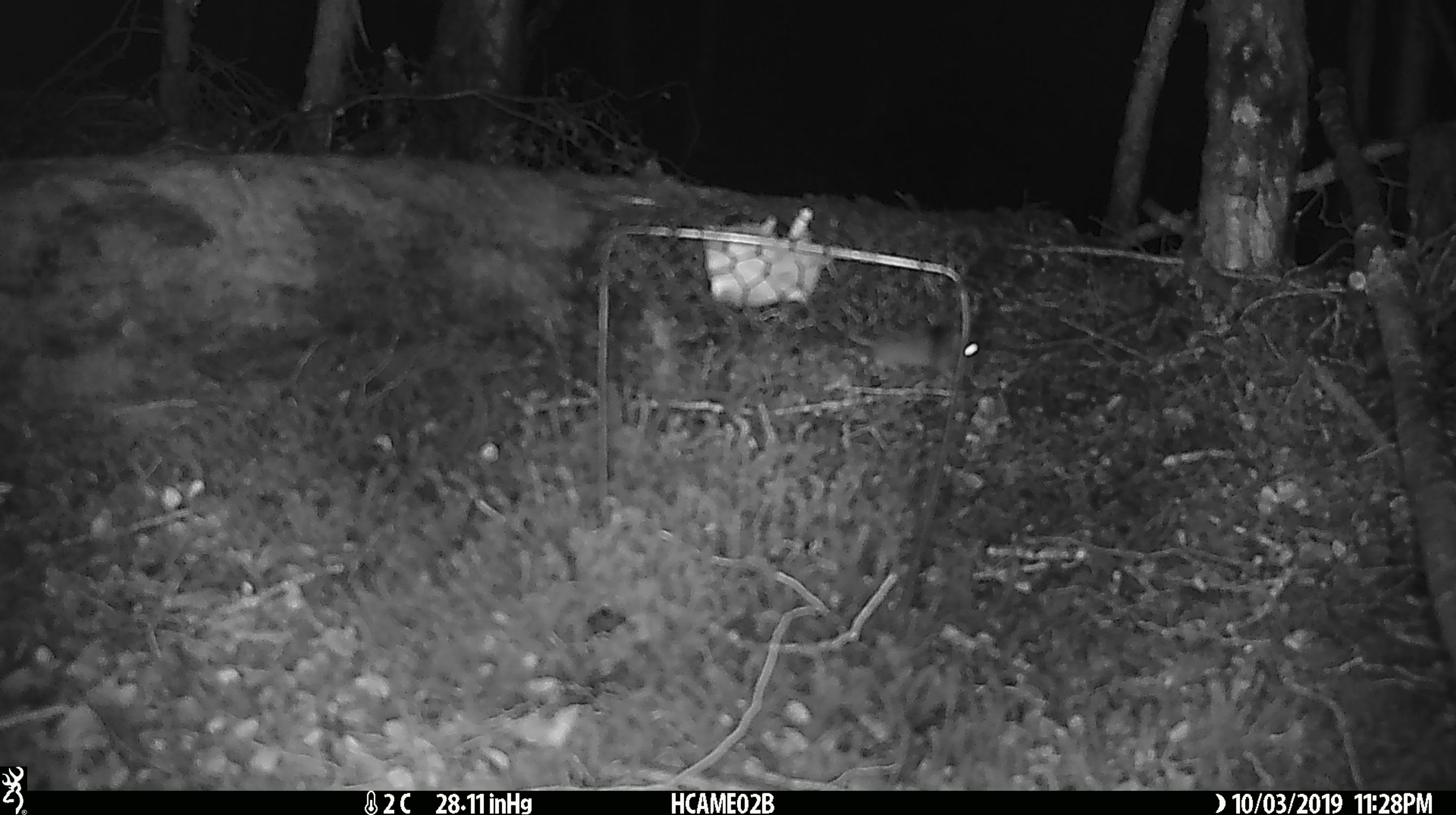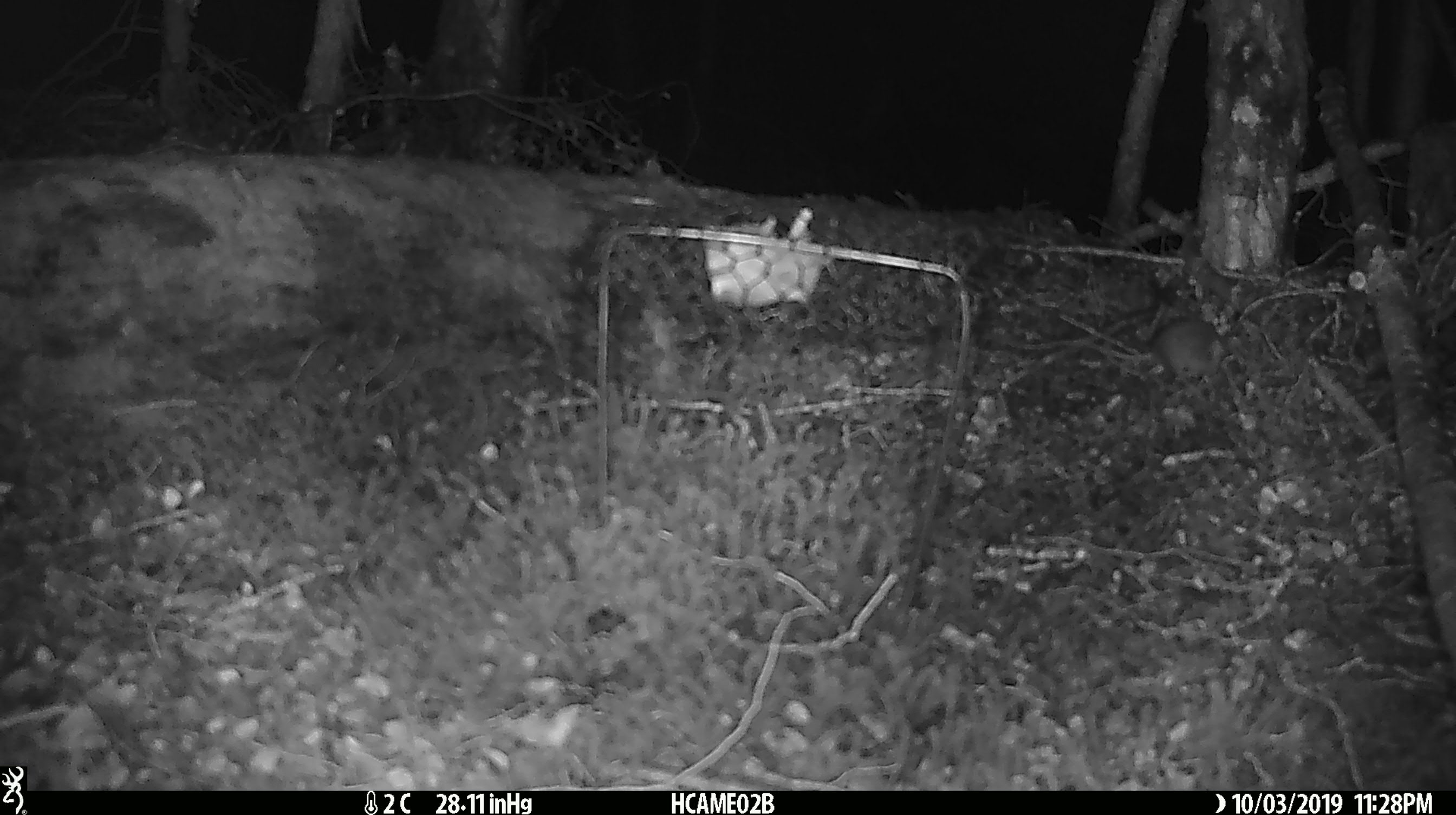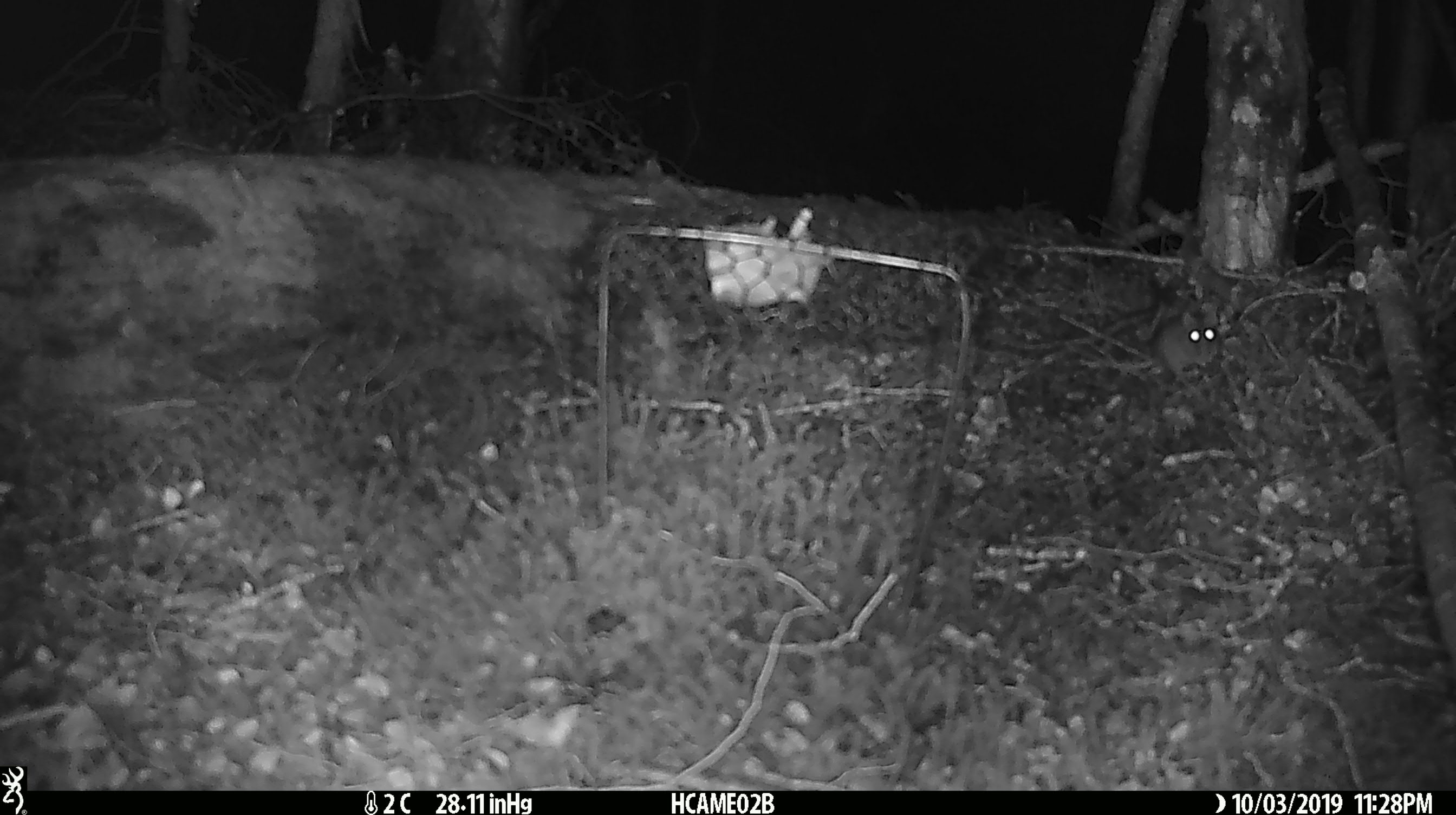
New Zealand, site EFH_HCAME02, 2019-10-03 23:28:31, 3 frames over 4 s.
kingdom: Animalia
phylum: Chordata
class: Mammalia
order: Rodentia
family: Muridae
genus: Mus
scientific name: Mus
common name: mouse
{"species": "mouse (Mus)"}